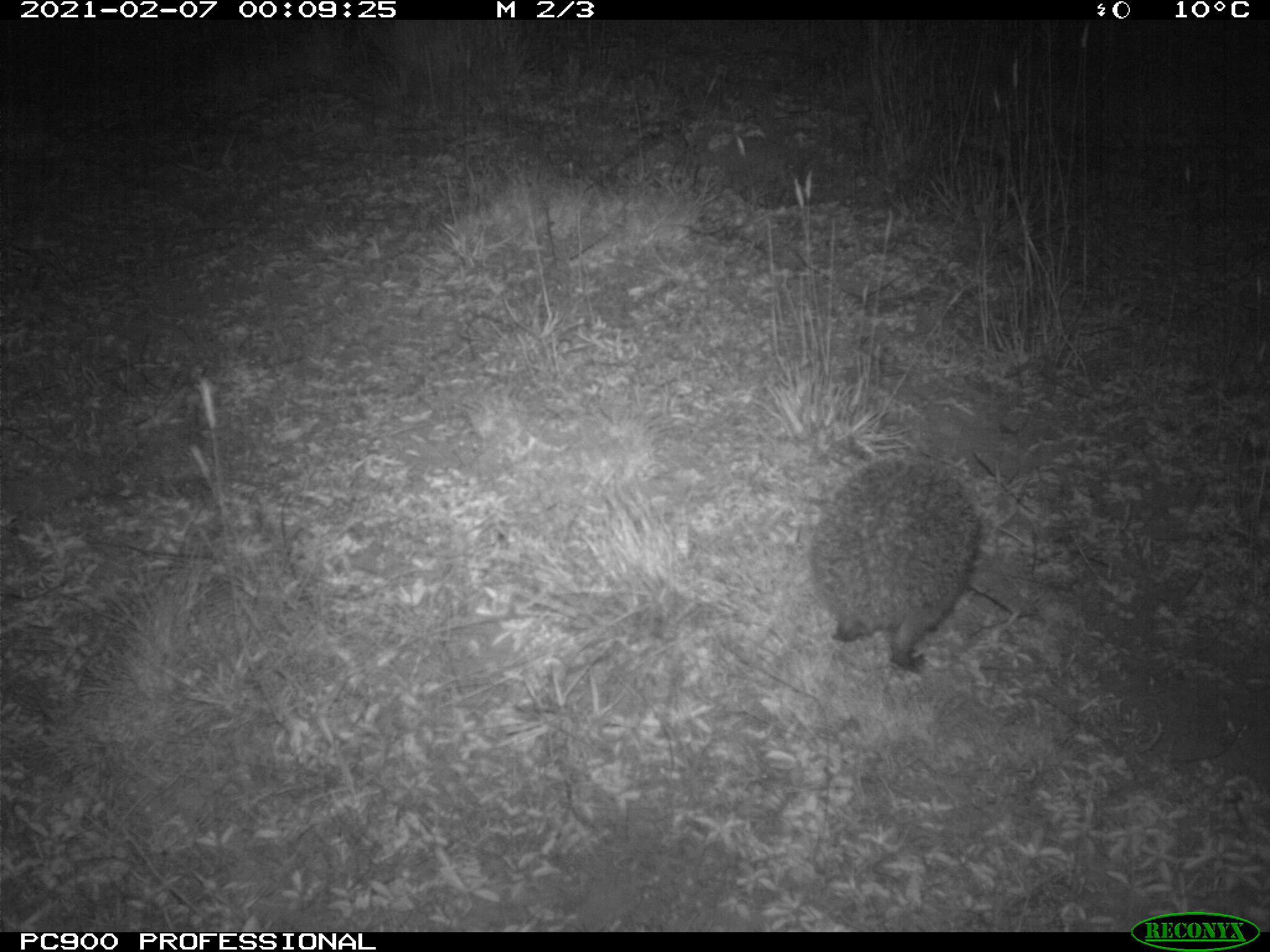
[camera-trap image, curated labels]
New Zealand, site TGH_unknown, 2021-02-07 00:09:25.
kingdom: Animalia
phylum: Chordata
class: Mammalia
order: Eulipotyphla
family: Erinaceidae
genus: Erinaceus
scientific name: Erinaceus europaeus europaeus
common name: european hedgehog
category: hedgehog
Hedgehog (european hedgehog) (Erinaceus europaeus europaeus).